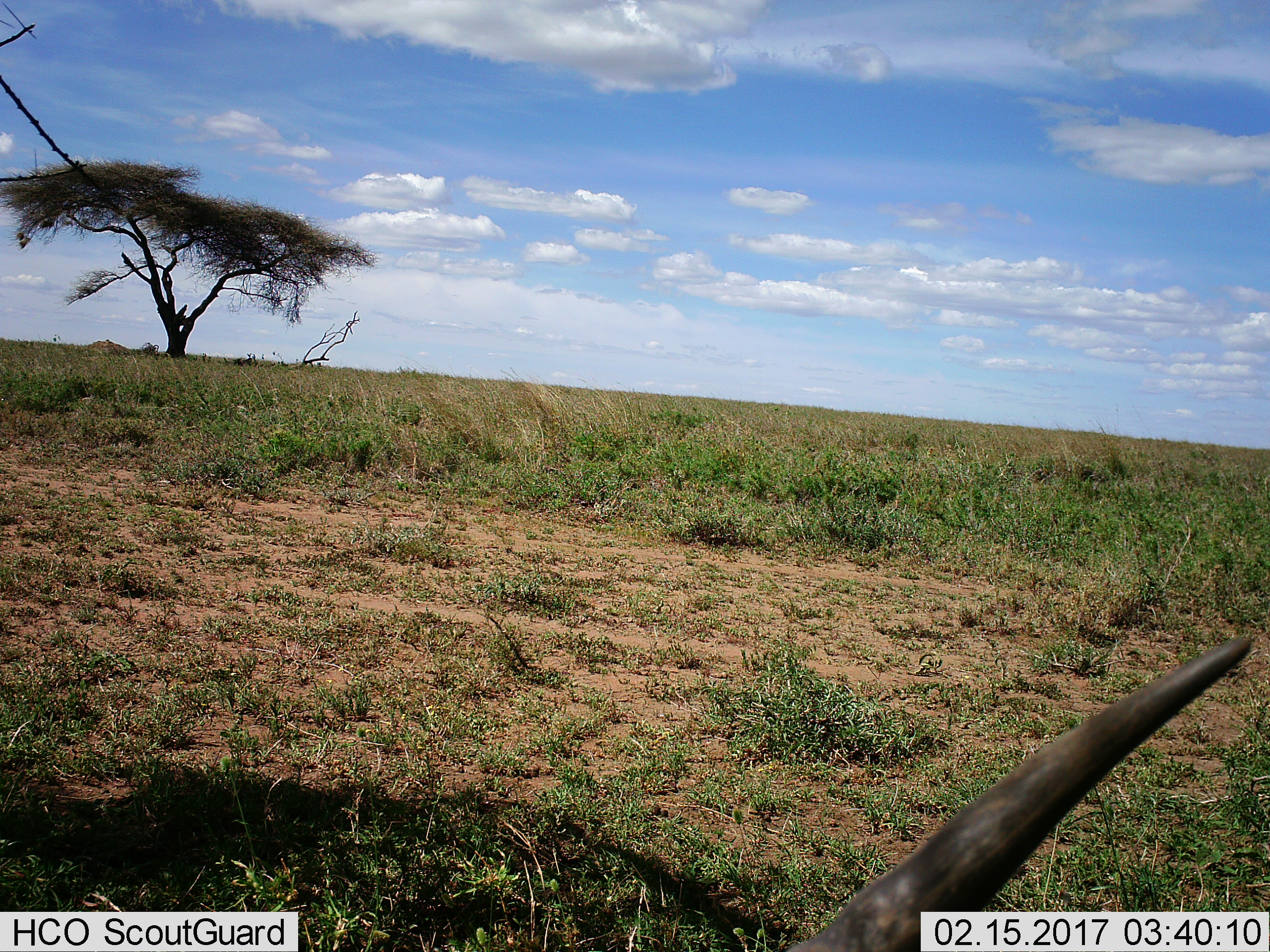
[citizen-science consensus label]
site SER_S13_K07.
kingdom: Animalia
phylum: Chordata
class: Mammalia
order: Artiodactyla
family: Bovidae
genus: Tragelaphus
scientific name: Tragelaphus oryx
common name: eland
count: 1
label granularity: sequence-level